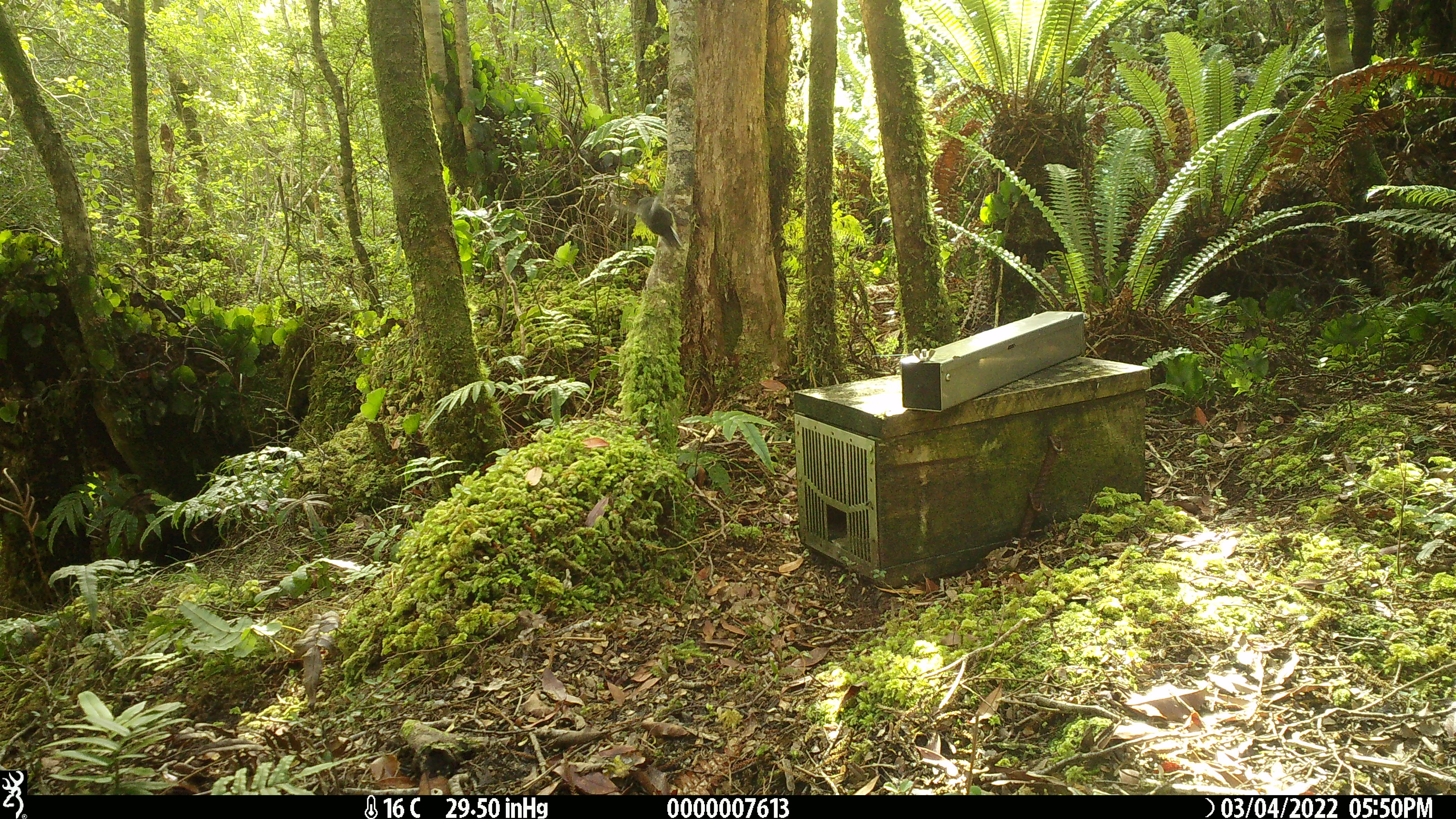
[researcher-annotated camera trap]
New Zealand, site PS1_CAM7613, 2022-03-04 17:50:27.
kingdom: Animalia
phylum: Chordata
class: Aves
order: Passeriformes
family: Petroicidae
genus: Petroica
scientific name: Petroica macrocephala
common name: tomtit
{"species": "tomtit (Petroica macrocephala)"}